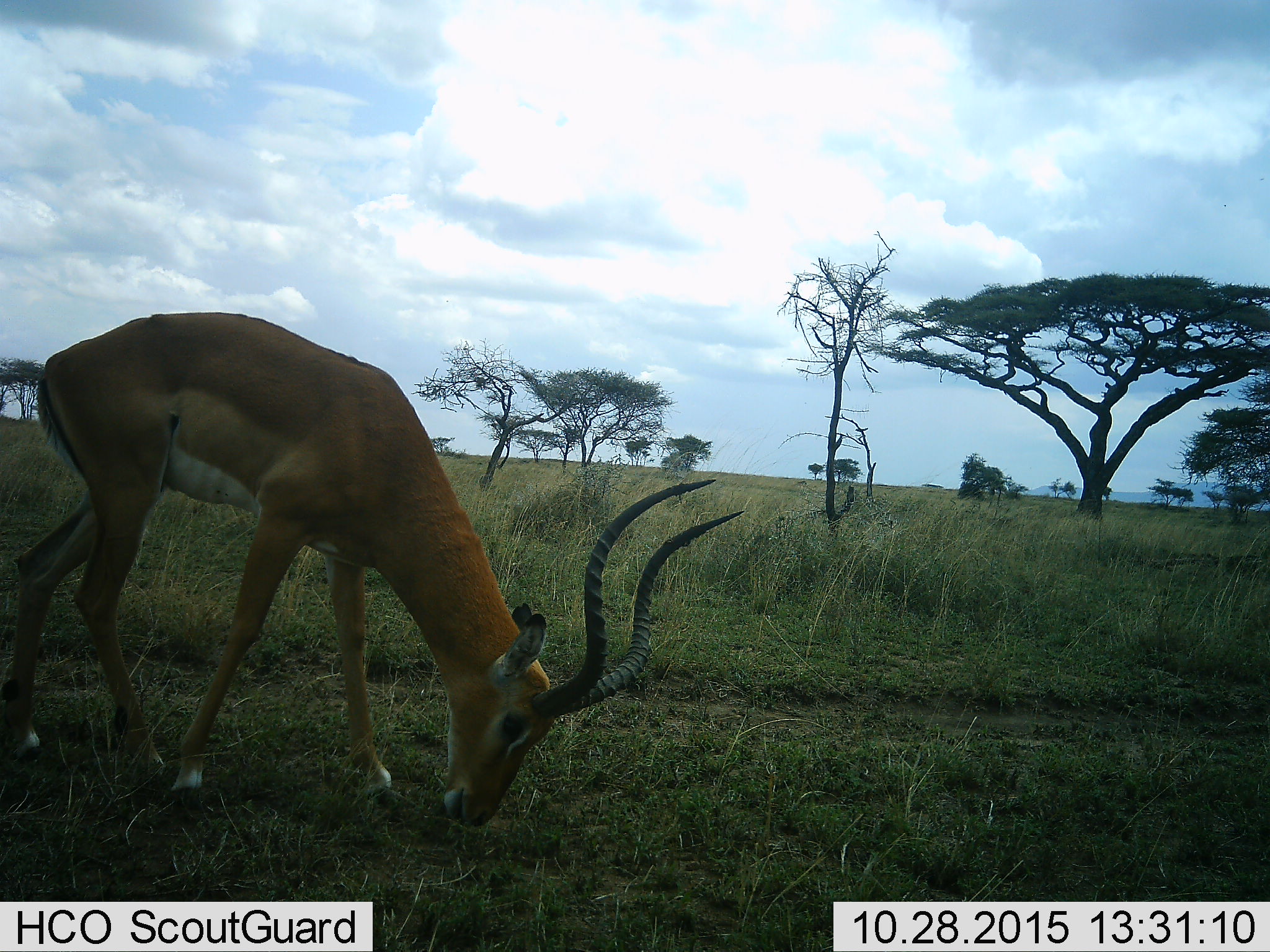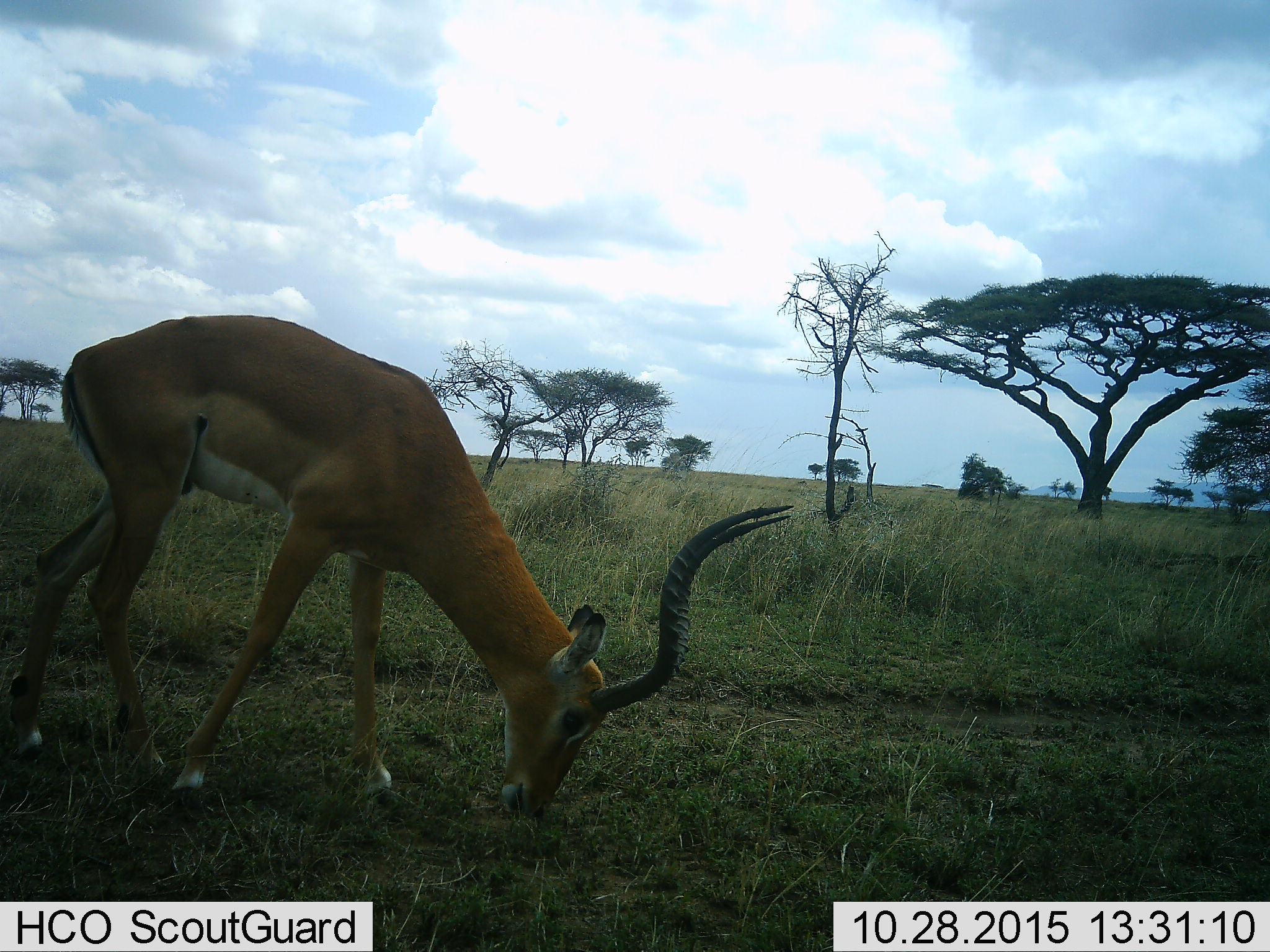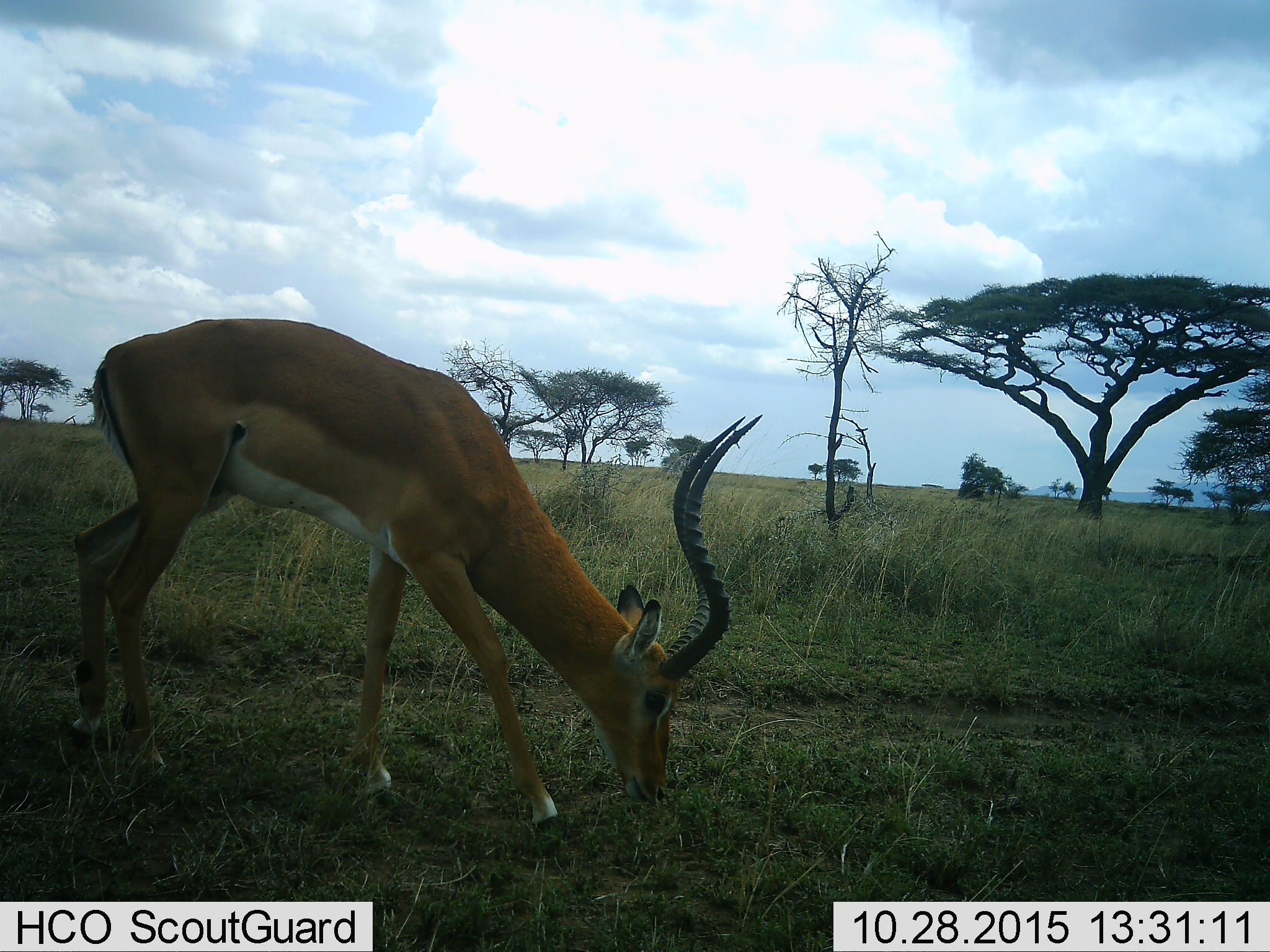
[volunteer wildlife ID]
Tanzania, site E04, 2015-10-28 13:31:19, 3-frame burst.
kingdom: Animalia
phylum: Chordata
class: Mammalia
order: Artiodactyla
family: Bovidae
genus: Aepyceros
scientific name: Aepyceros melampus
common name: impala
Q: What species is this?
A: Impala (Aepyceros melampus).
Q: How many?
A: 1.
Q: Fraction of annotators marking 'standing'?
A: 12%.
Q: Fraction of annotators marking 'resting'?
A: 0%.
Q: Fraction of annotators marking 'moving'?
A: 6%.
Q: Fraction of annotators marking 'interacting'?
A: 0%.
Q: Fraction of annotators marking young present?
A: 0%.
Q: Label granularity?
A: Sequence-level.